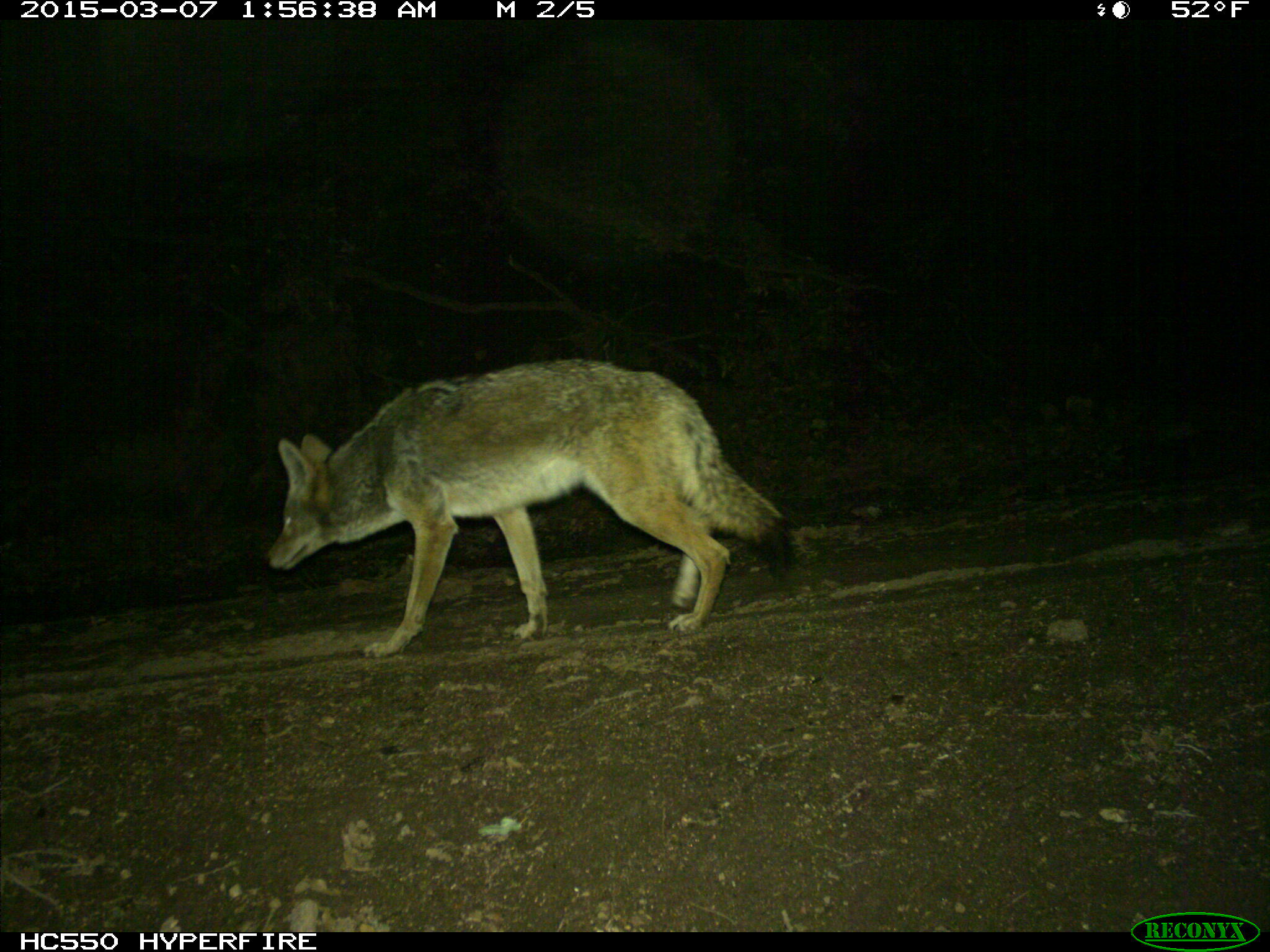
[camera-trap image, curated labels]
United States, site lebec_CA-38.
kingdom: Animalia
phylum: Chordata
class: Mammalia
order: Carnivora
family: Canidae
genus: Canis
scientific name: Canis latrans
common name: coyote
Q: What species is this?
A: Canis latrans (coyote).